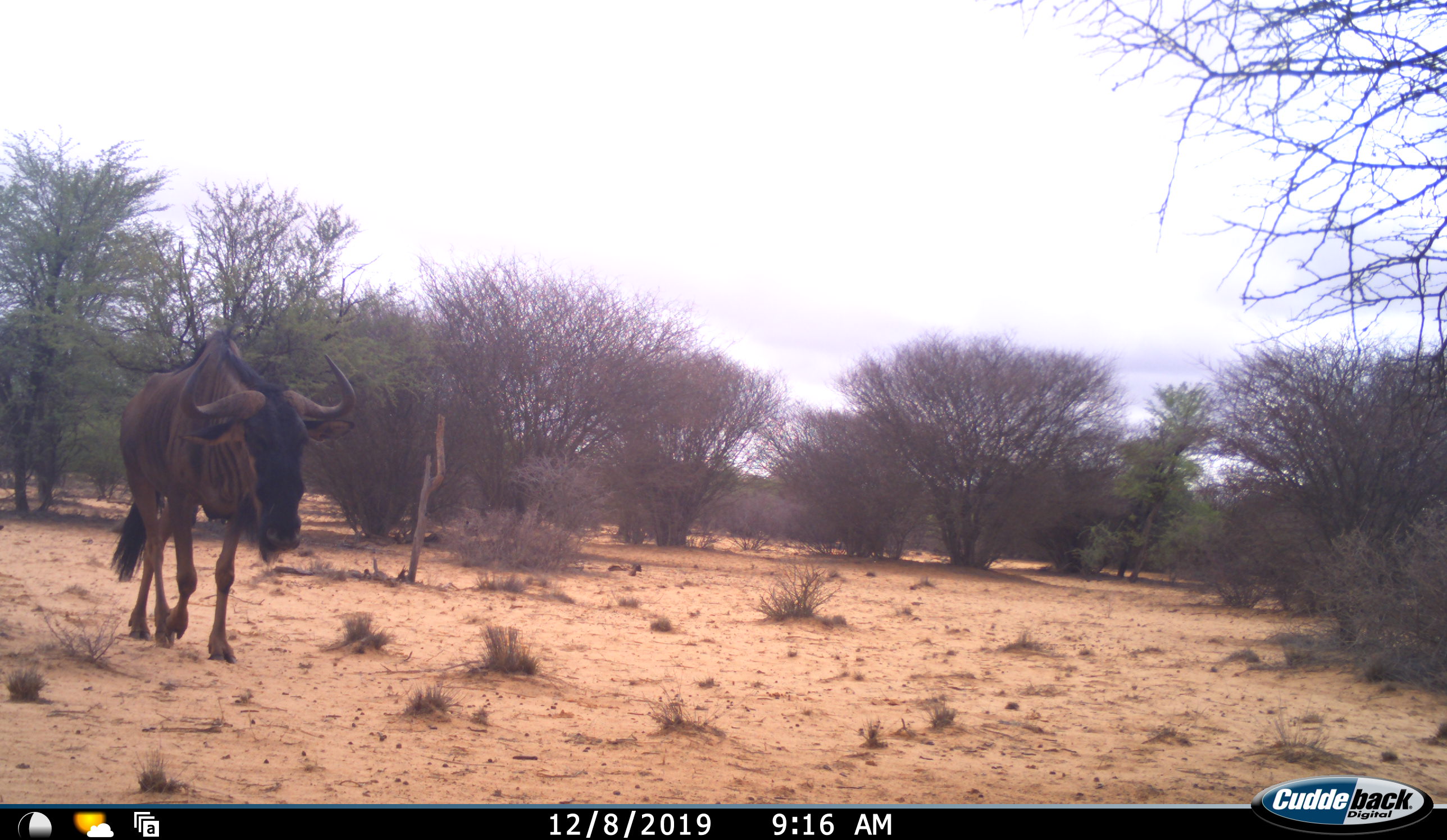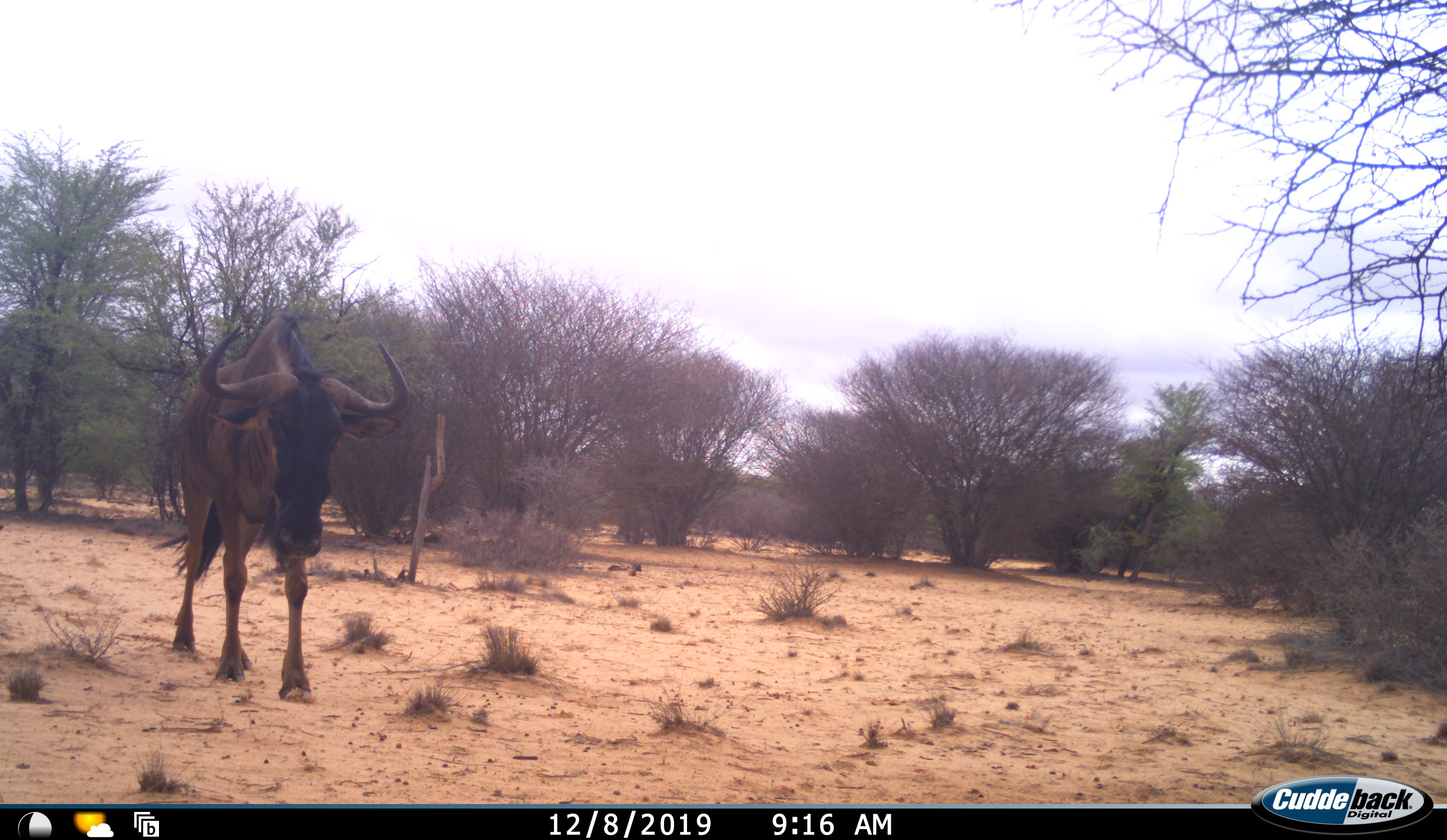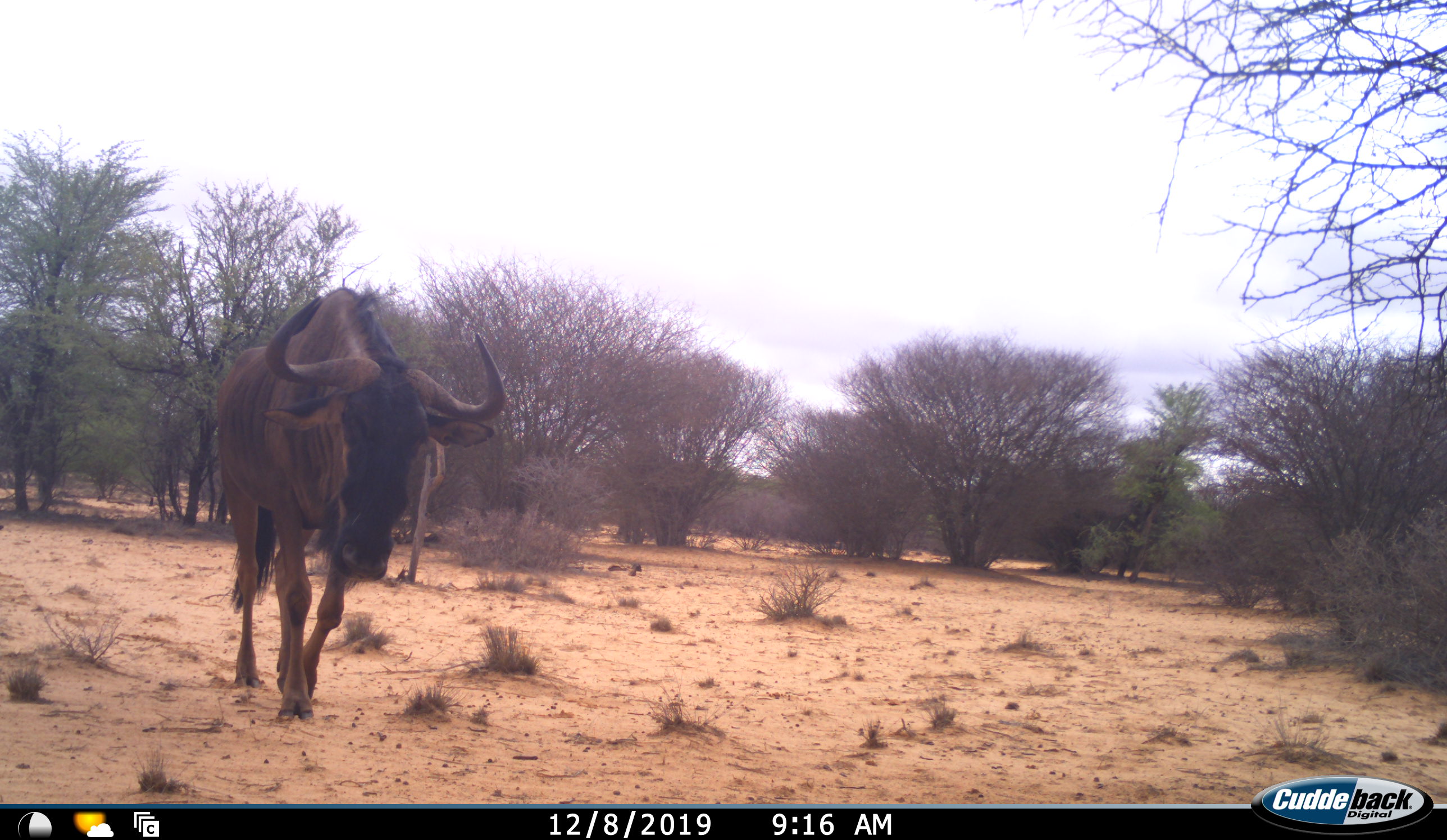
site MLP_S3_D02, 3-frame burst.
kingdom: Animalia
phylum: Chordata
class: Mammalia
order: Artiodactyla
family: Bovidae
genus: Connochaetes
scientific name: Connochaetes taurinus taurinus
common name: blue wildebeest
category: wildebeestblue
Wildebeestblue (blue wildebeest) (Connochaetes taurinus taurinus), count 1. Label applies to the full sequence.